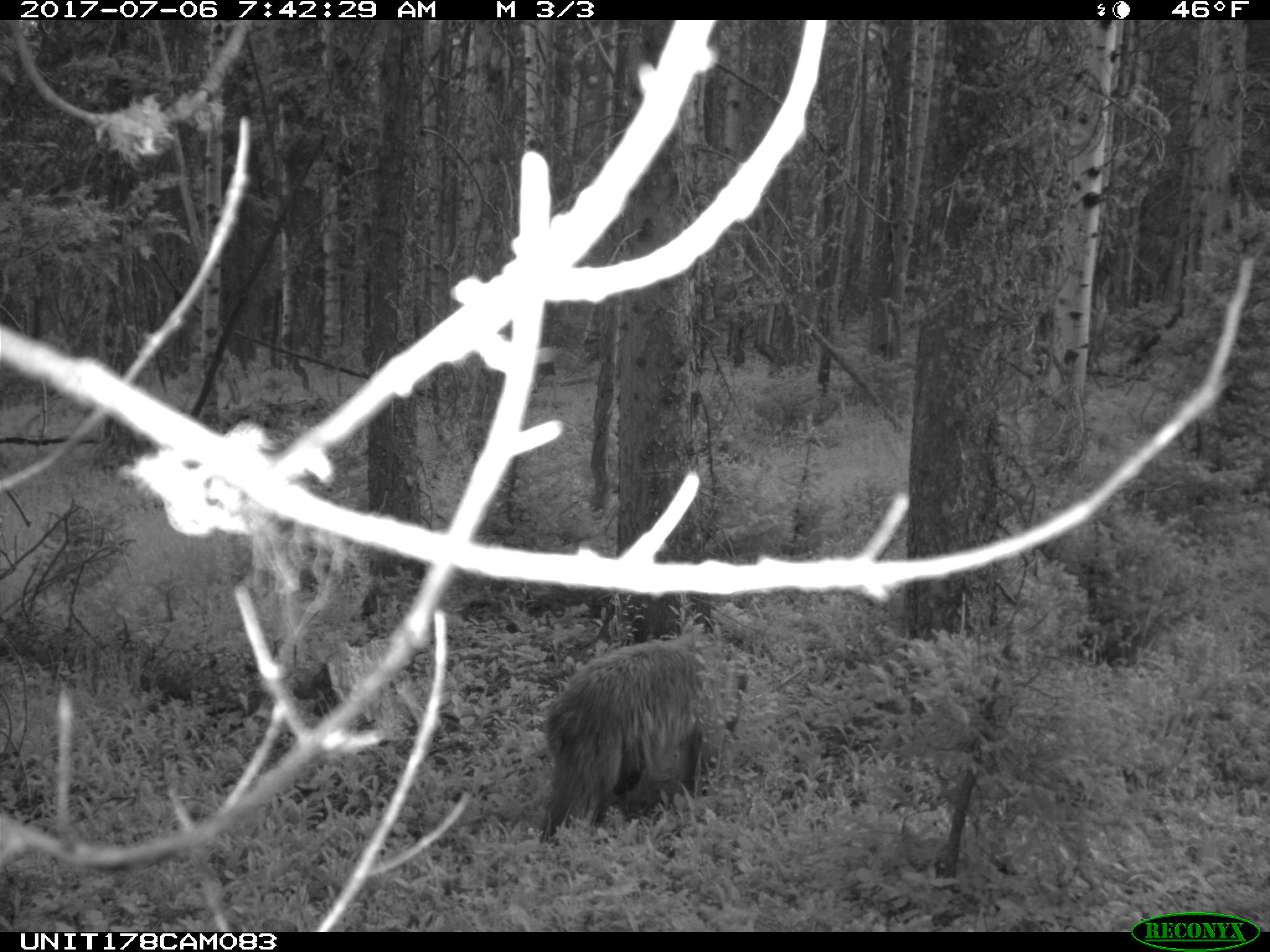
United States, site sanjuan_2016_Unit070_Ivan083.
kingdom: Animalia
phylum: Chordata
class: Mammalia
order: Carnivora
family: Ursidae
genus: Ursus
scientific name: Ursus americanus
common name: american black bear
Ursus americanus (american black bear).